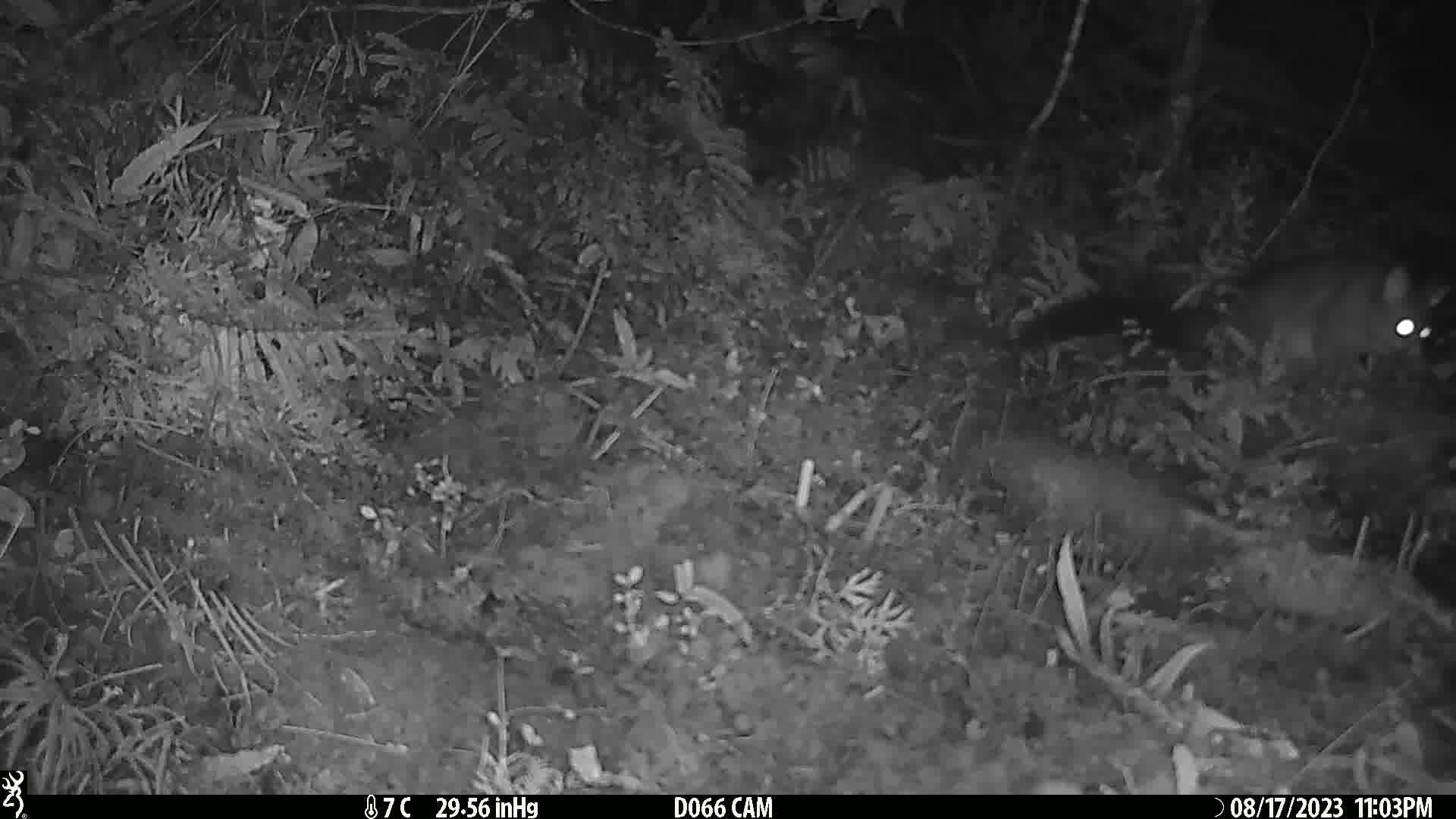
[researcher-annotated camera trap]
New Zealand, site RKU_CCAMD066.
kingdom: Animalia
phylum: Chordata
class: Mammalia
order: Diprotodontia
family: Phalangeridae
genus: Trichosurus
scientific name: Trichosurus vulpecula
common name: common brushtail possum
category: possum